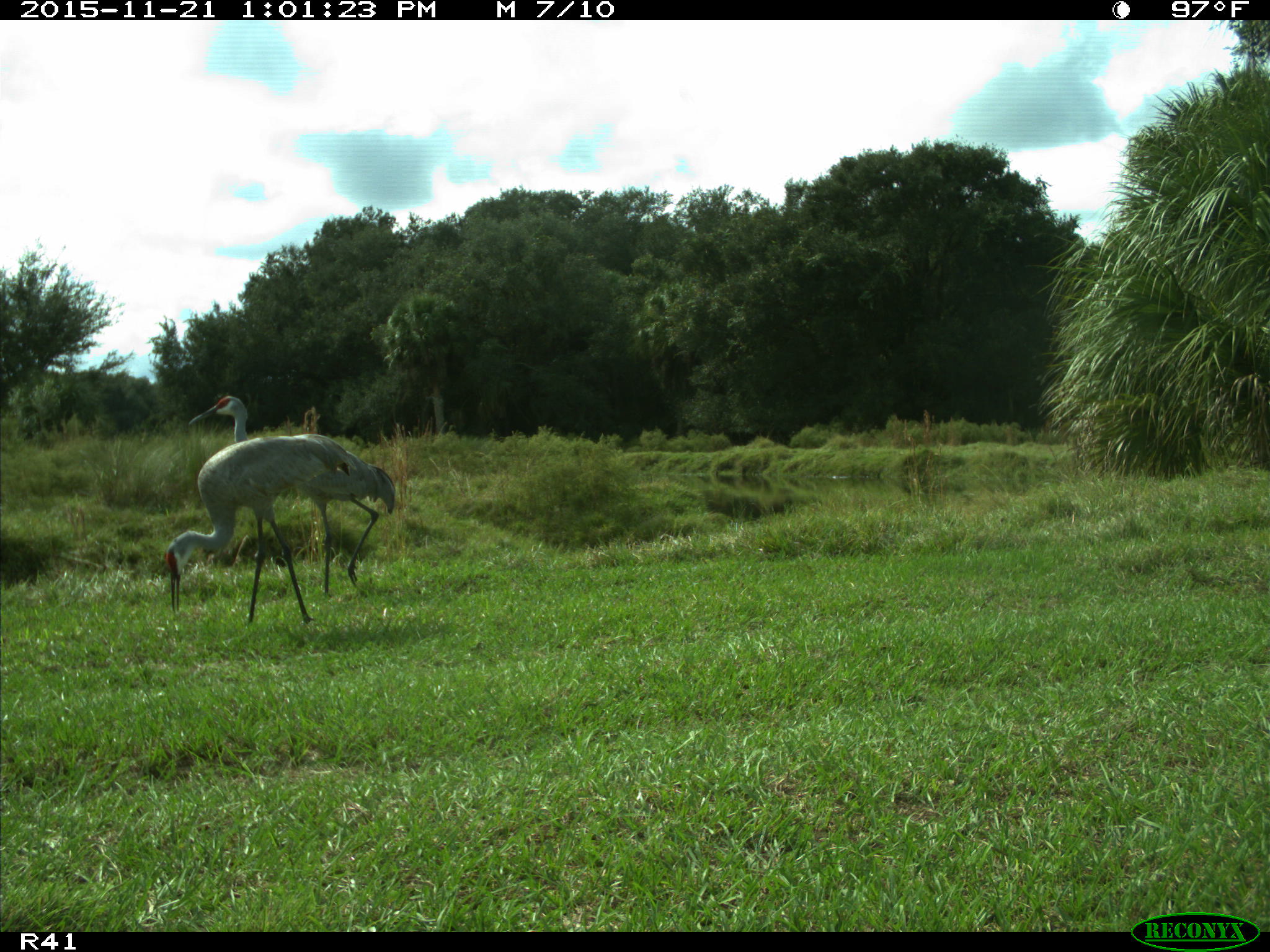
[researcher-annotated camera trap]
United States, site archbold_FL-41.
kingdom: Animalia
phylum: Chordata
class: Aves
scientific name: Aves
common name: birds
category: unidentified bird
Unidentified bird (birds) (Aves).